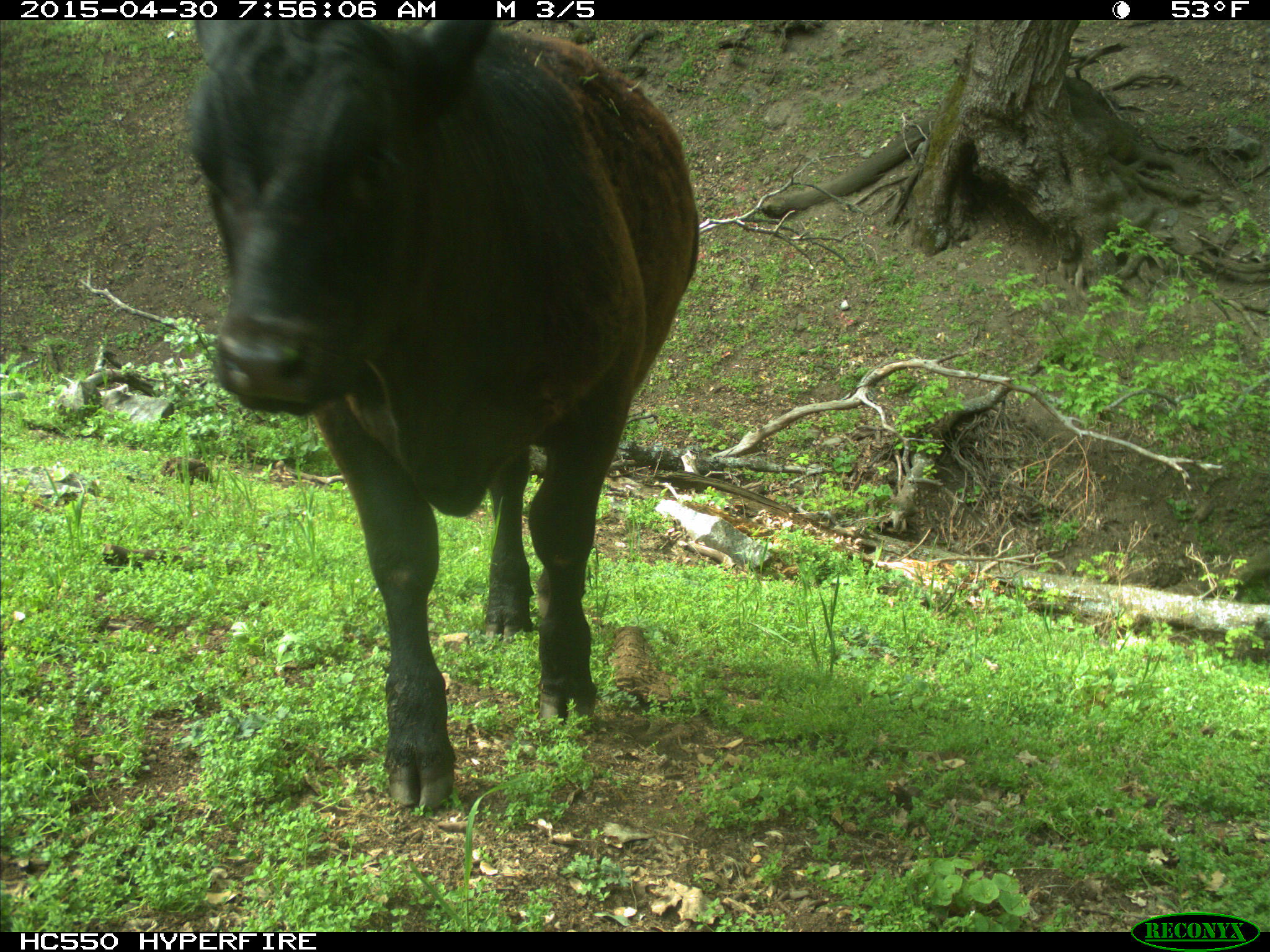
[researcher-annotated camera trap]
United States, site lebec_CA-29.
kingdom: Animalia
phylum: Chordata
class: Mammalia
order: Artiodactyla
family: Bovidae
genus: Bos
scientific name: Bos taurus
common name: domestic cow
Bos taurus (domestic cow).